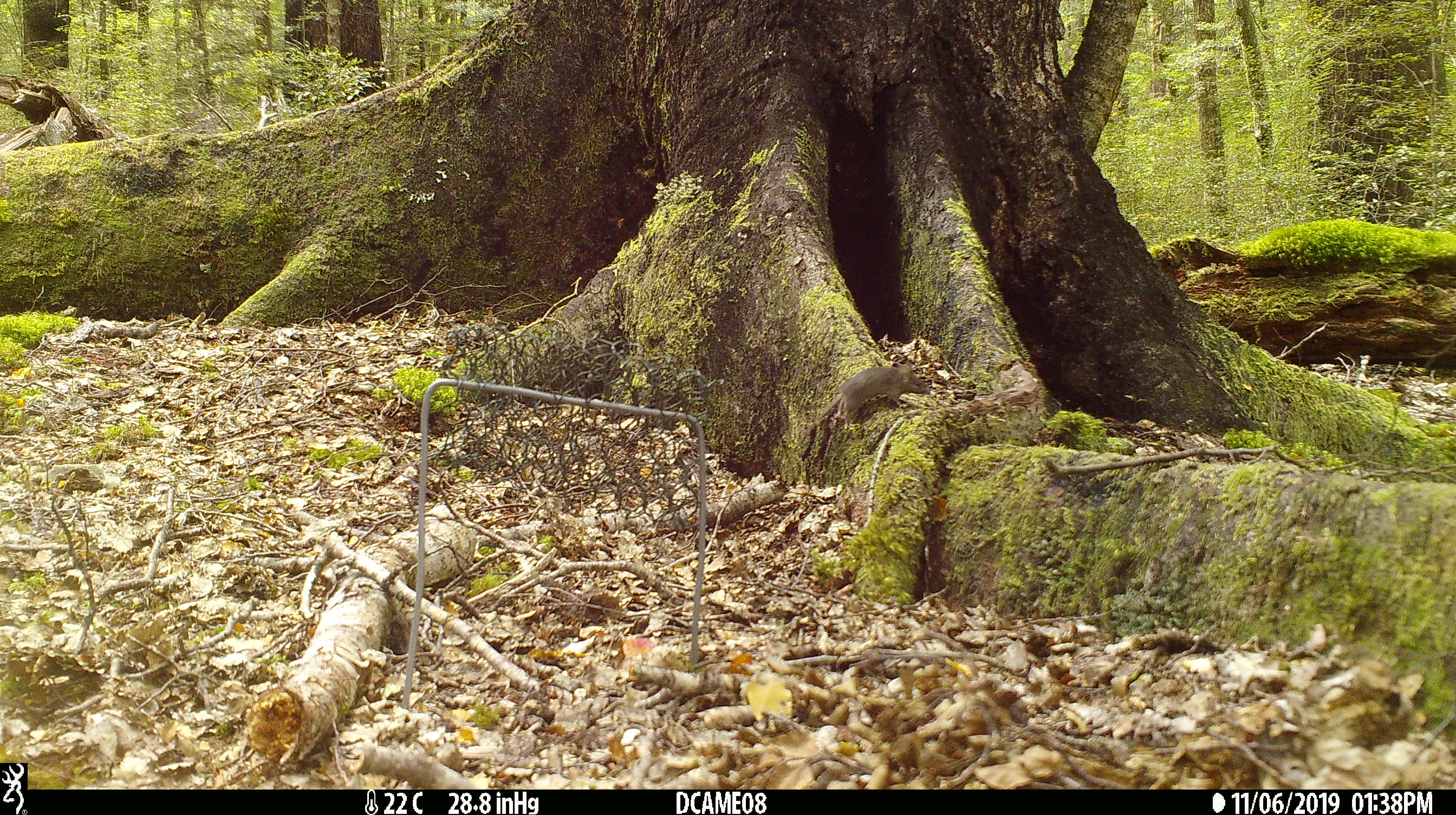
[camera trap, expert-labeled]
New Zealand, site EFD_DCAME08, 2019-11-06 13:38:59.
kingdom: Animalia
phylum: Chordata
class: Mammalia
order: Rodentia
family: Muridae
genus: Mus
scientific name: Mus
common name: mouse